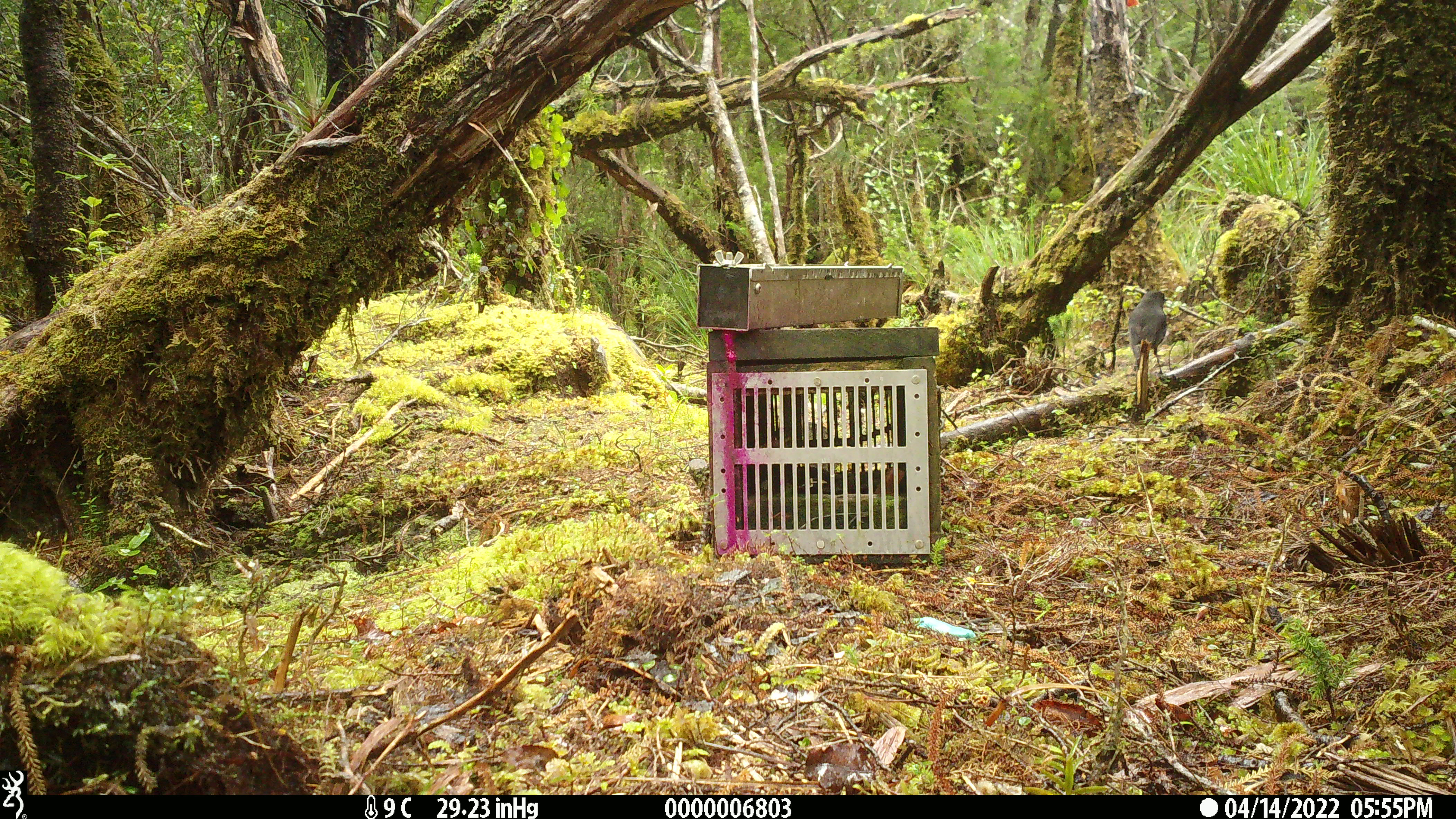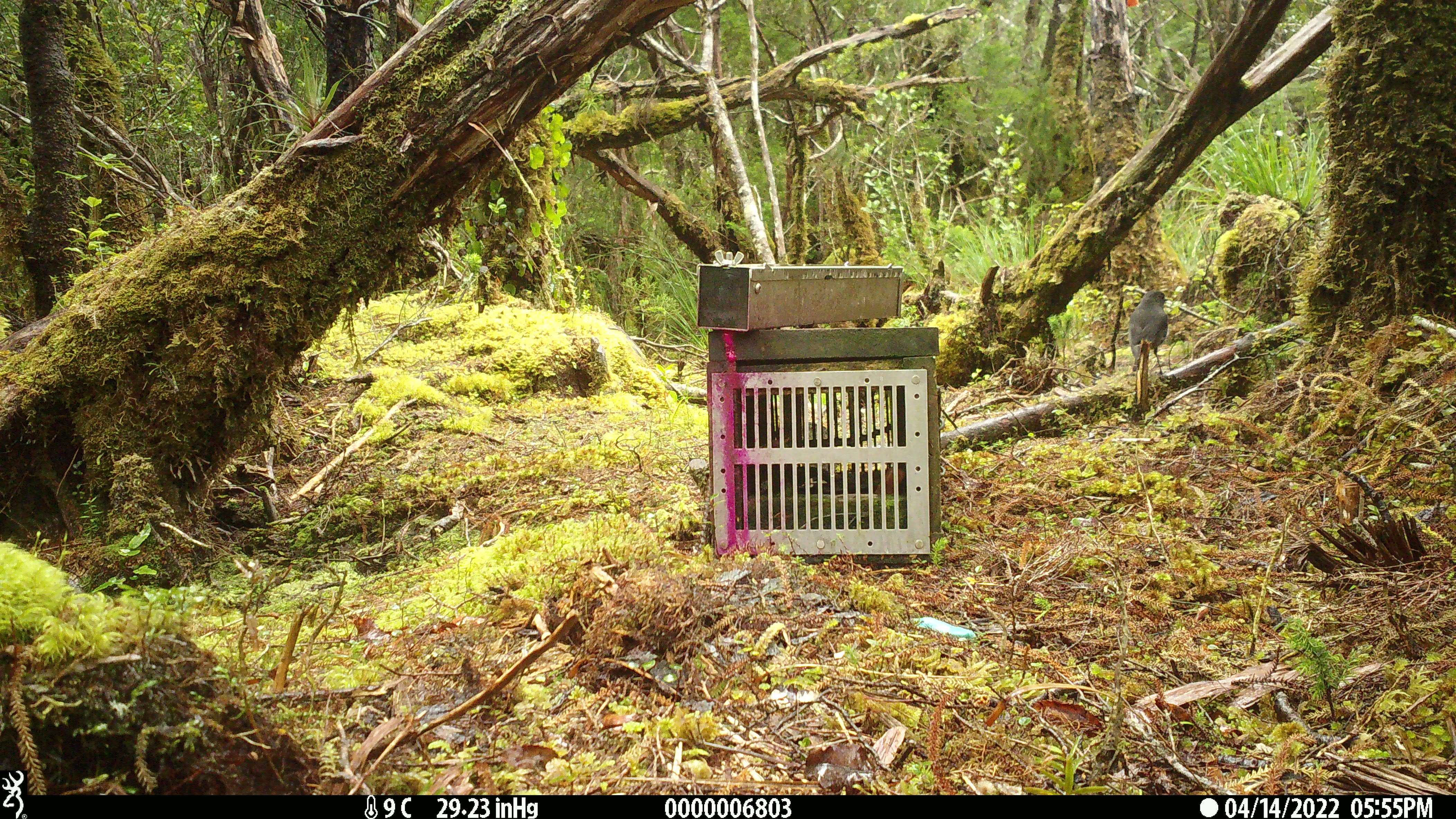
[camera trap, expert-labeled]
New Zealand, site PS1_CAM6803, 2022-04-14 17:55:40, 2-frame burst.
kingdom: Animalia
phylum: Chordata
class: Aves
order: Passeriformes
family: Petroicidae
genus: Petroica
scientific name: Petroica australis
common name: new zealand robin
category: robin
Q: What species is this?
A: Robin (new zealand robin) (Petroica australis).